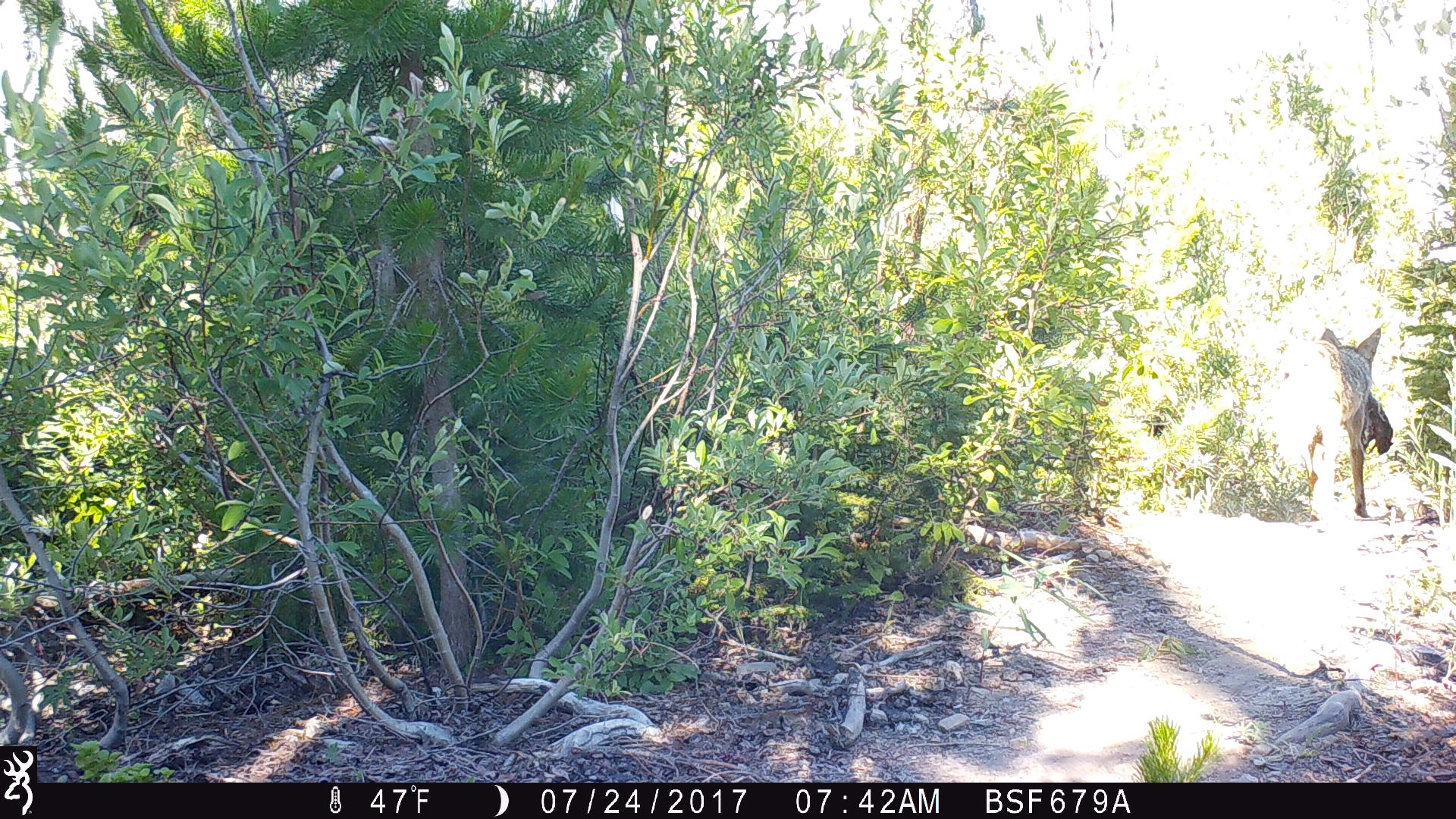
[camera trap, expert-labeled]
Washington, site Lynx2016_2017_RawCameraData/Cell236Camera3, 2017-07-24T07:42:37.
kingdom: Animalia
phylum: Chordata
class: Mammalia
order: Carnivora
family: Canidae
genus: Canis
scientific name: Canis latrans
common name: coyote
Canis latrans (coyote). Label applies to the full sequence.